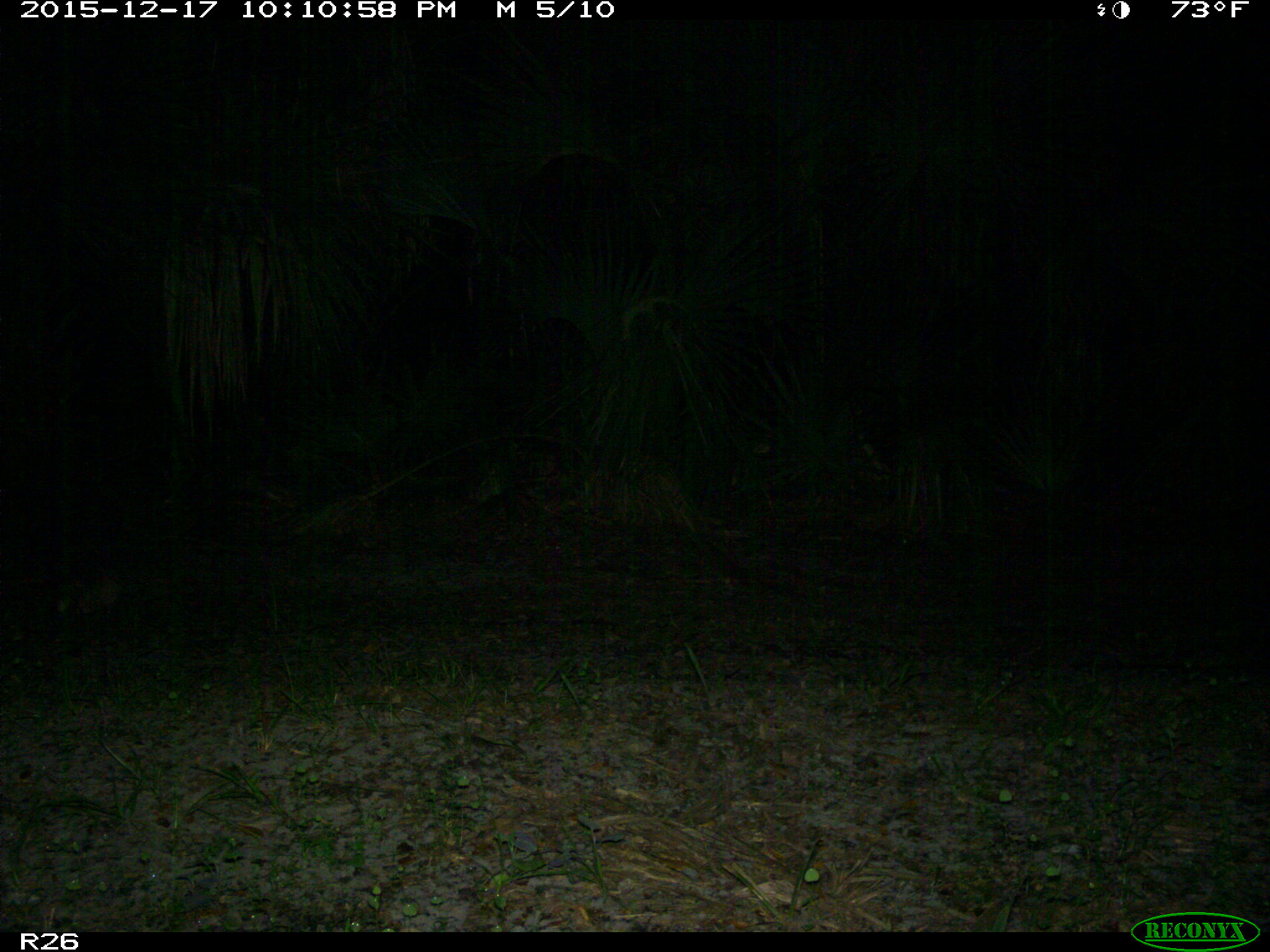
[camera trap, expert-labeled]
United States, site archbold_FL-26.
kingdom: Animalia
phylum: Chordata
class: Mammalia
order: Cingulata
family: Dasypodidae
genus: Dasypus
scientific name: Dasypus novemcinctus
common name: nine-banded armadillo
Dasypus novemcinctus (nine-banded armadillo).